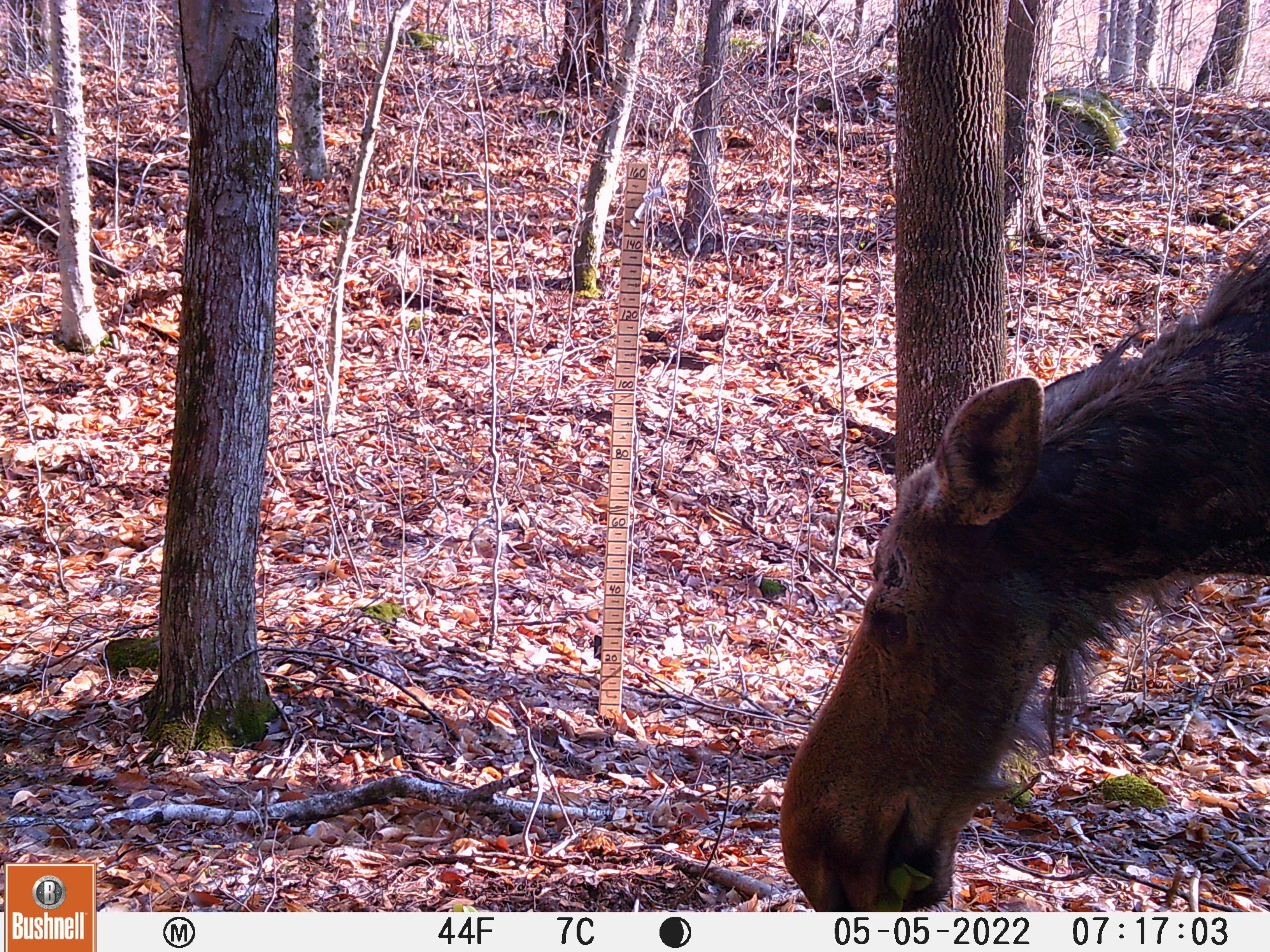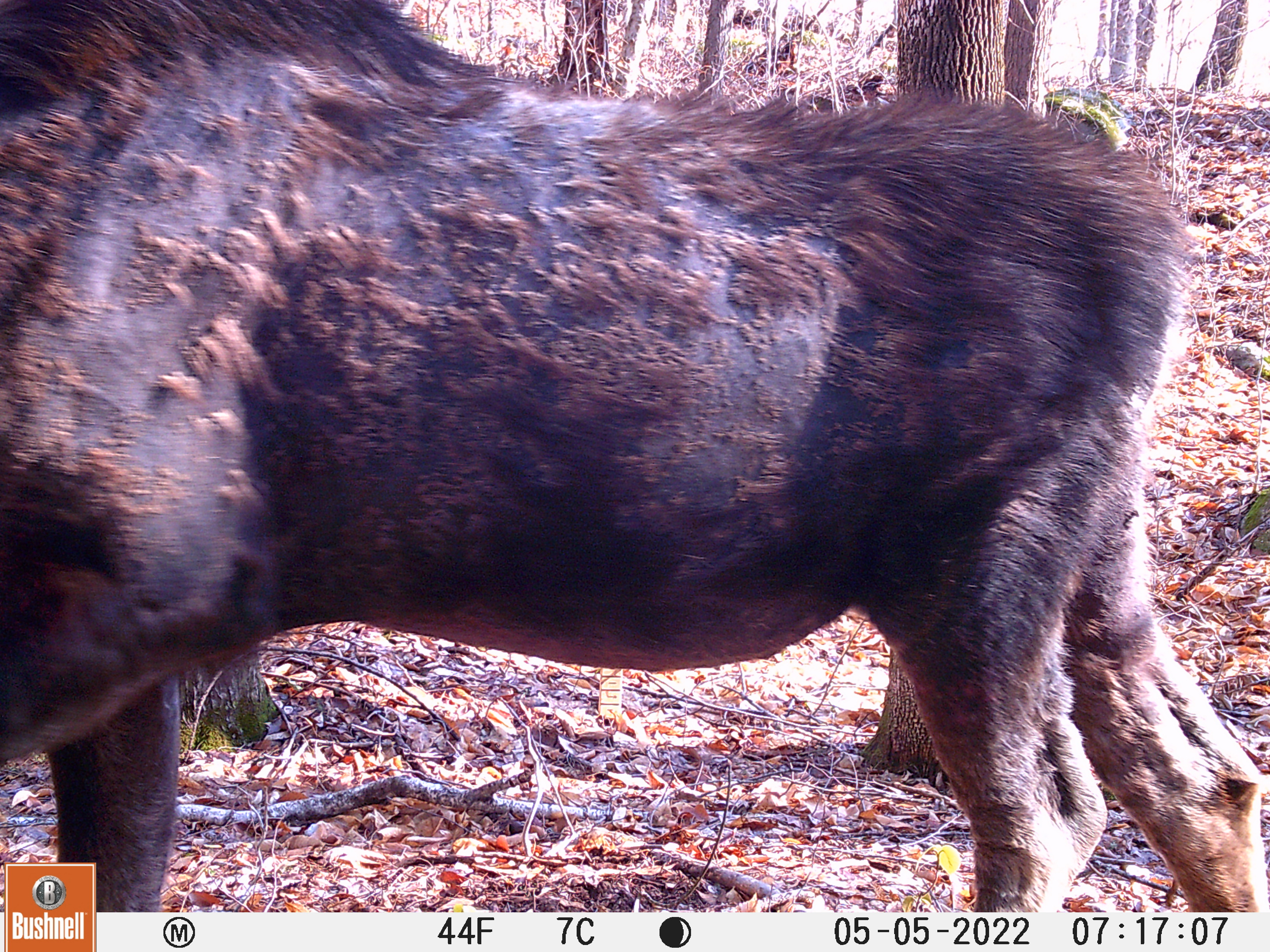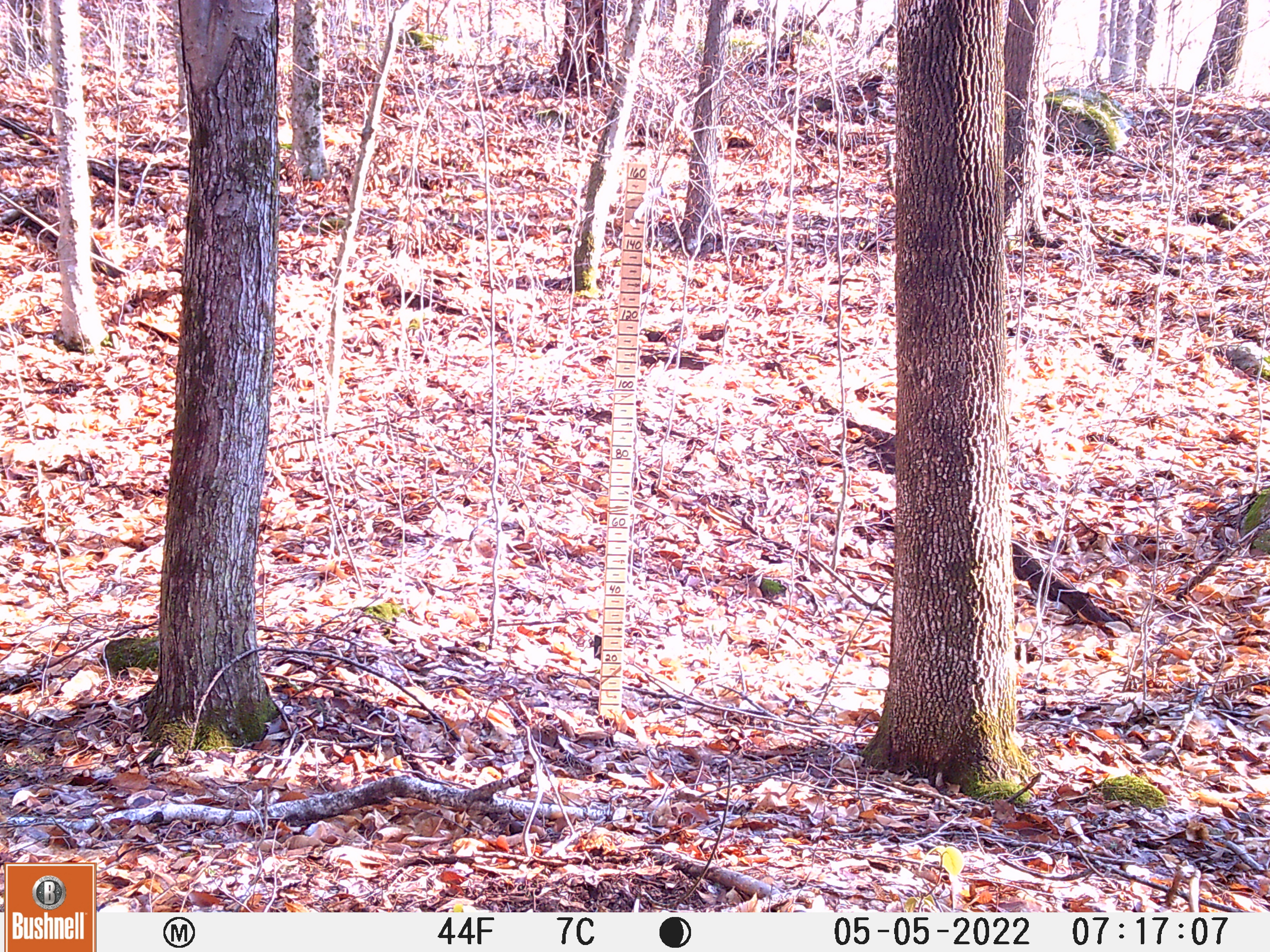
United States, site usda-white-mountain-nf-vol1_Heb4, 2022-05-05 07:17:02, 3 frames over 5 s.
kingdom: Animalia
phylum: Chordata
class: Mammalia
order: Artiodactyla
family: Cervidae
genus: Alces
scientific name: Alces alces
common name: moose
Moose (Alces alces).